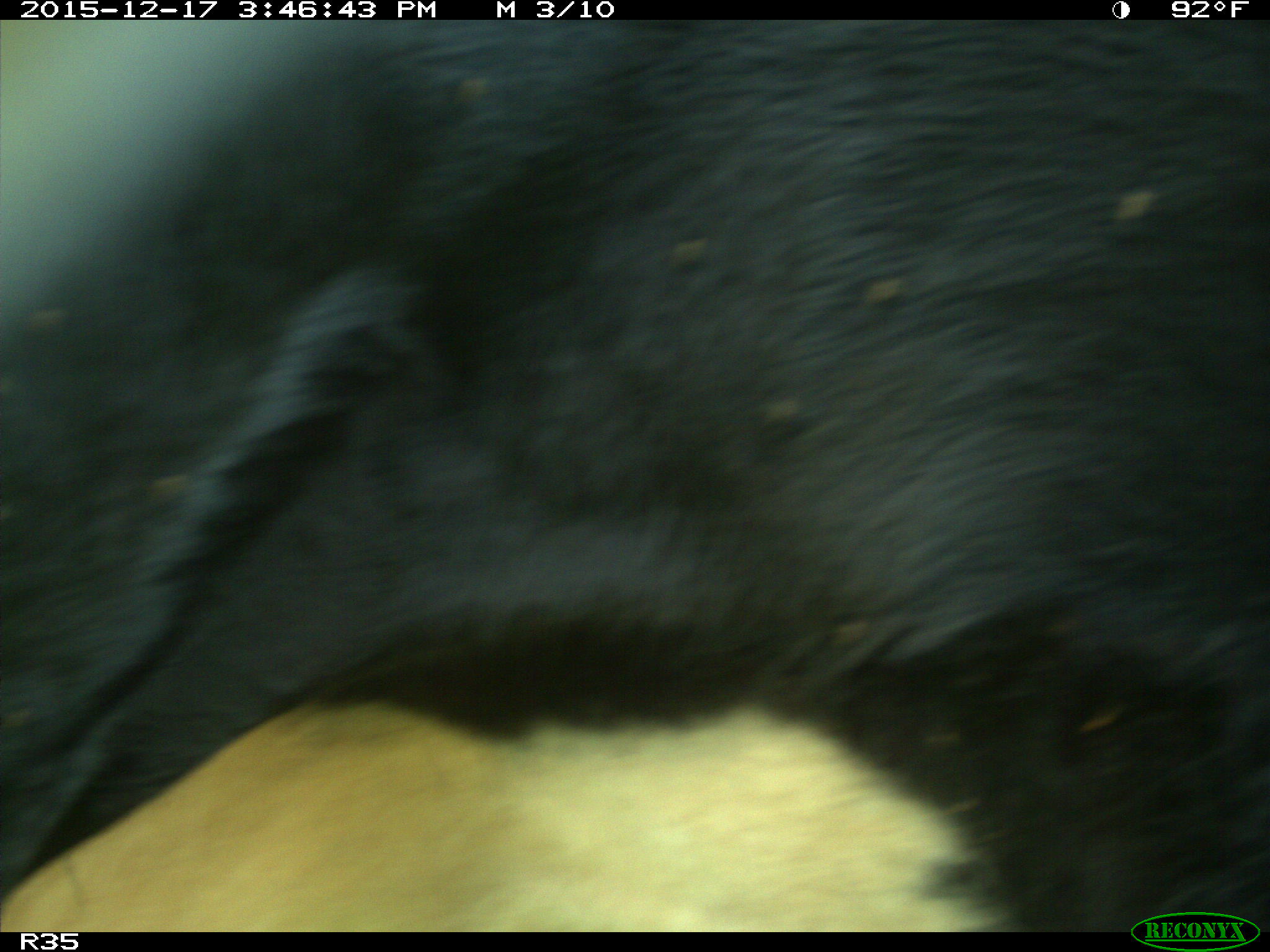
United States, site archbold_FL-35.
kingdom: Animalia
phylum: Chordata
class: Mammalia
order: Artiodactyla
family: Bovidae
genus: Bos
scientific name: Bos taurus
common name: domestic cow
Bos taurus (domestic cow).